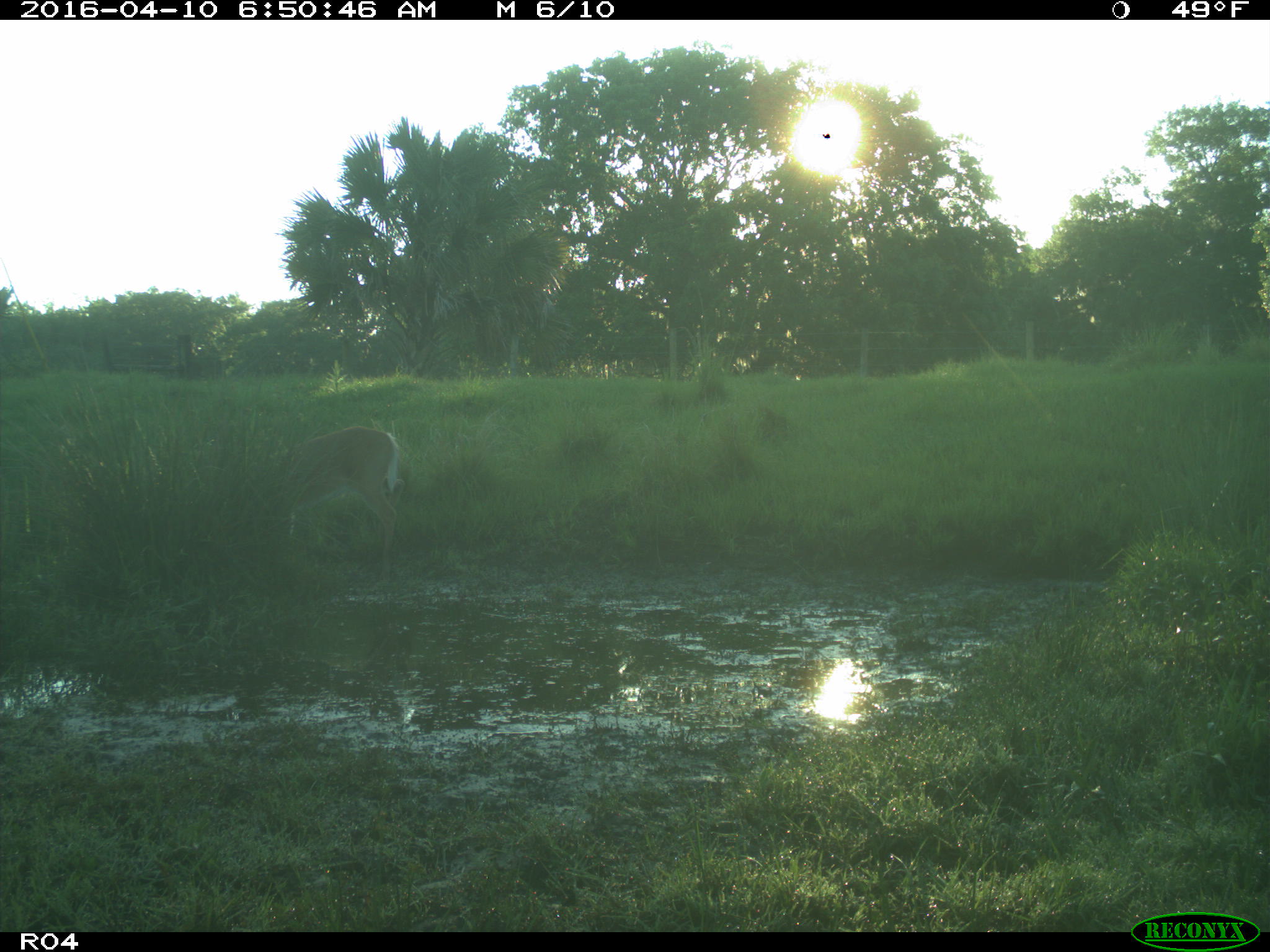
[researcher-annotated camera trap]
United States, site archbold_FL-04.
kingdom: Animalia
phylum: Chordata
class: Mammalia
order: Artiodactyla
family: Cervidae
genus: Odocoileus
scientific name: Odocoileus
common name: deer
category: unidentified deer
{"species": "unidentified deer (deer) (Odocoileus)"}